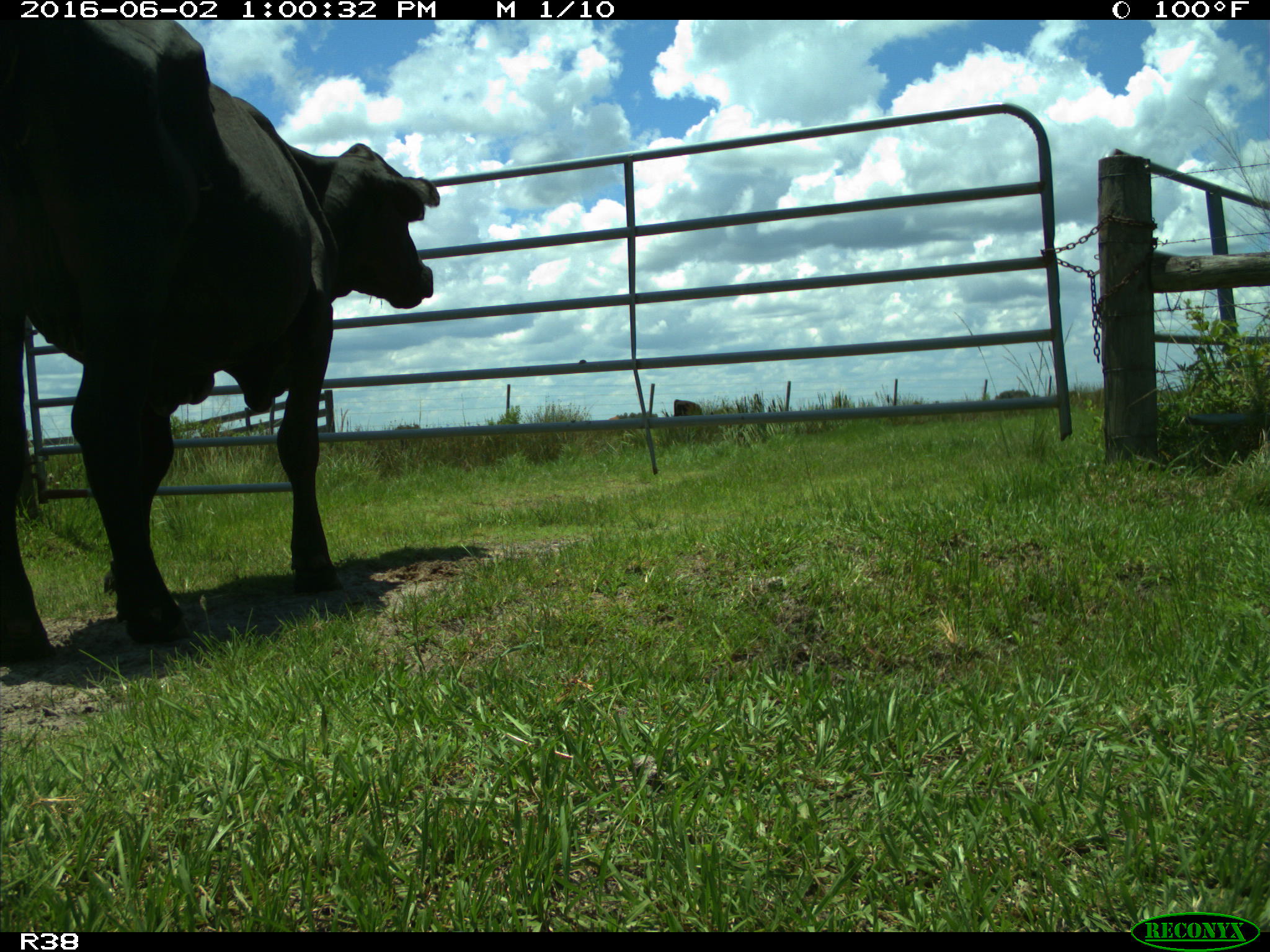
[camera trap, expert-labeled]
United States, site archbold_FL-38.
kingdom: Animalia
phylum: Chordata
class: Mammalia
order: Artiodactyla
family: Bovidae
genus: Bos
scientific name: Bos taurus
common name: domestic cow